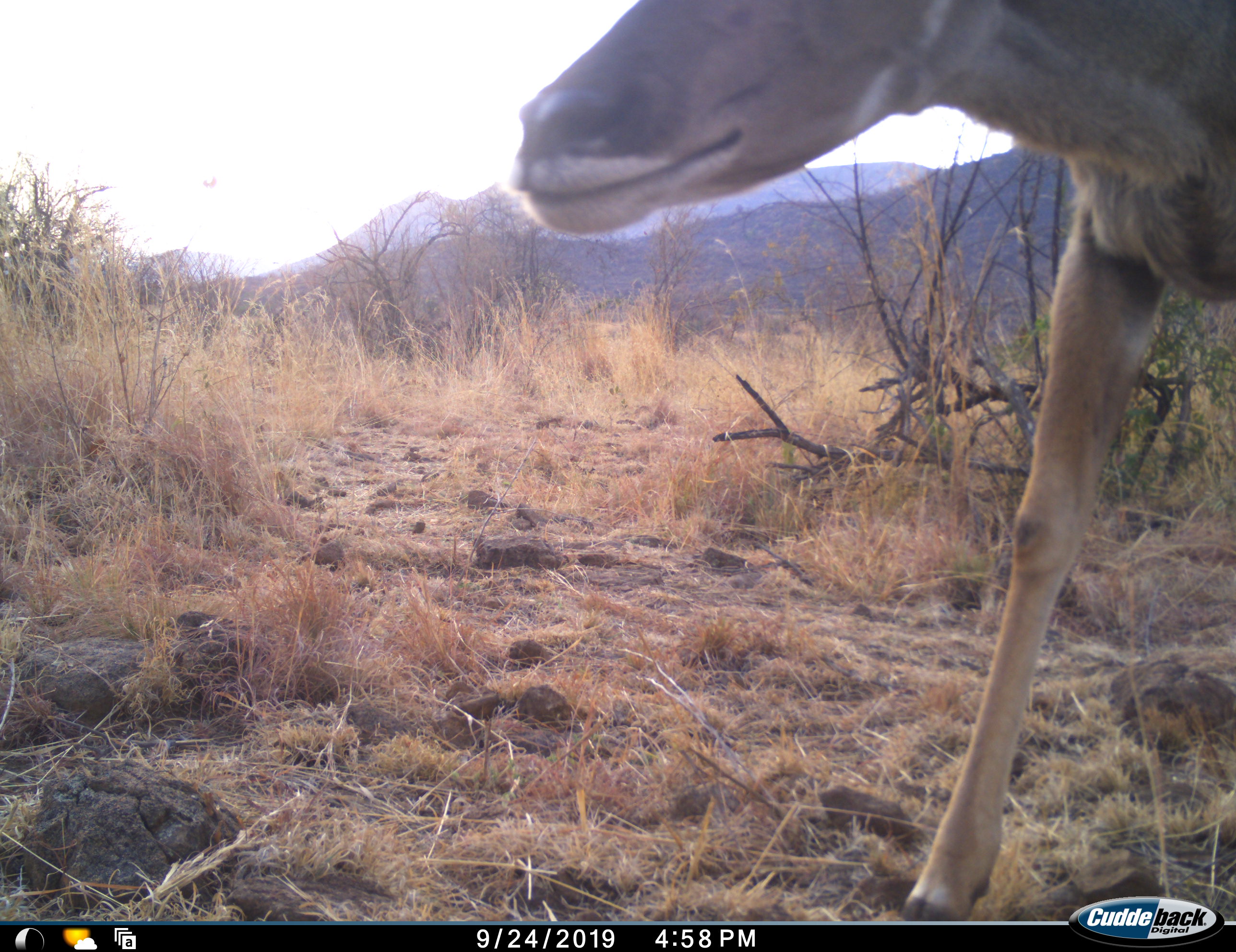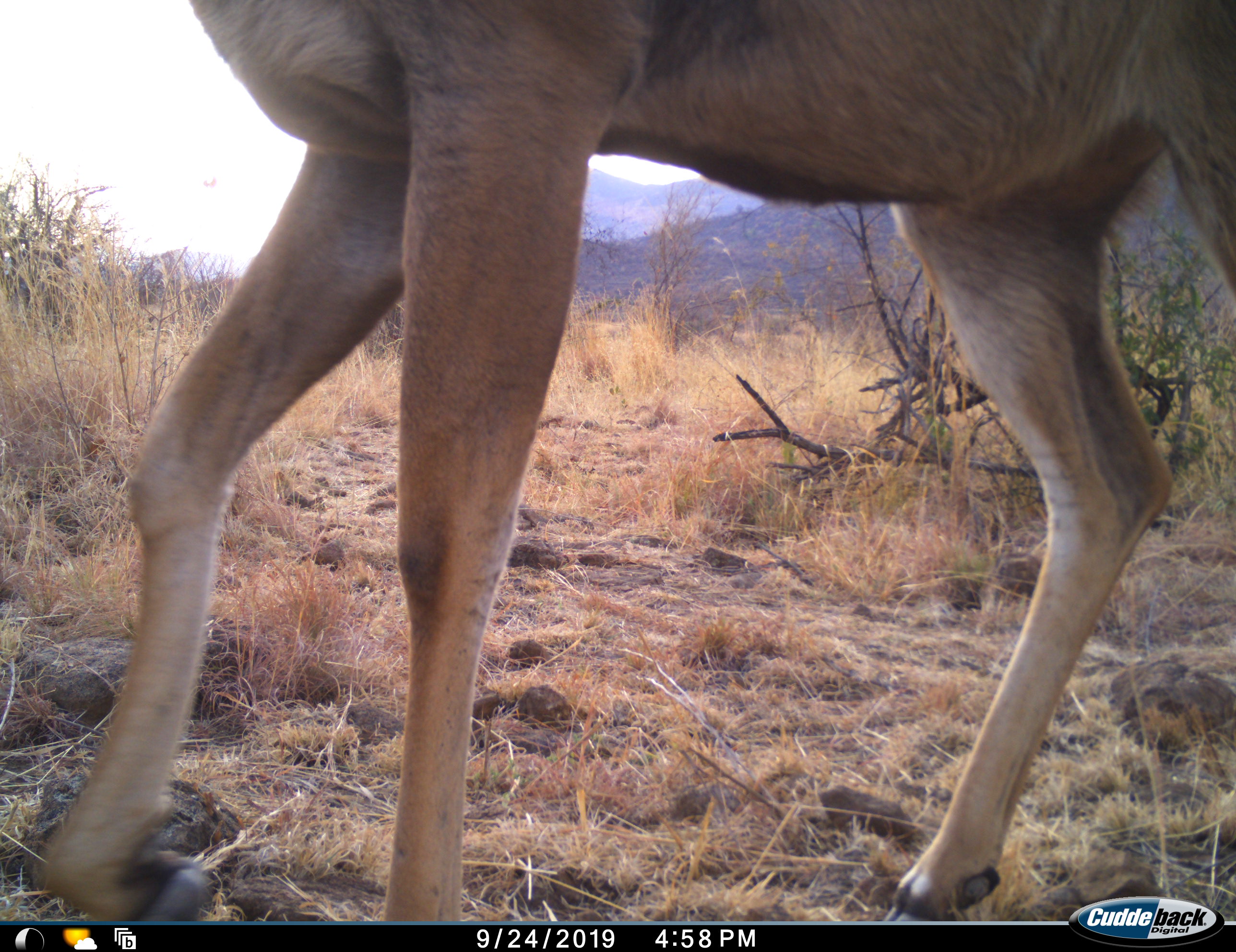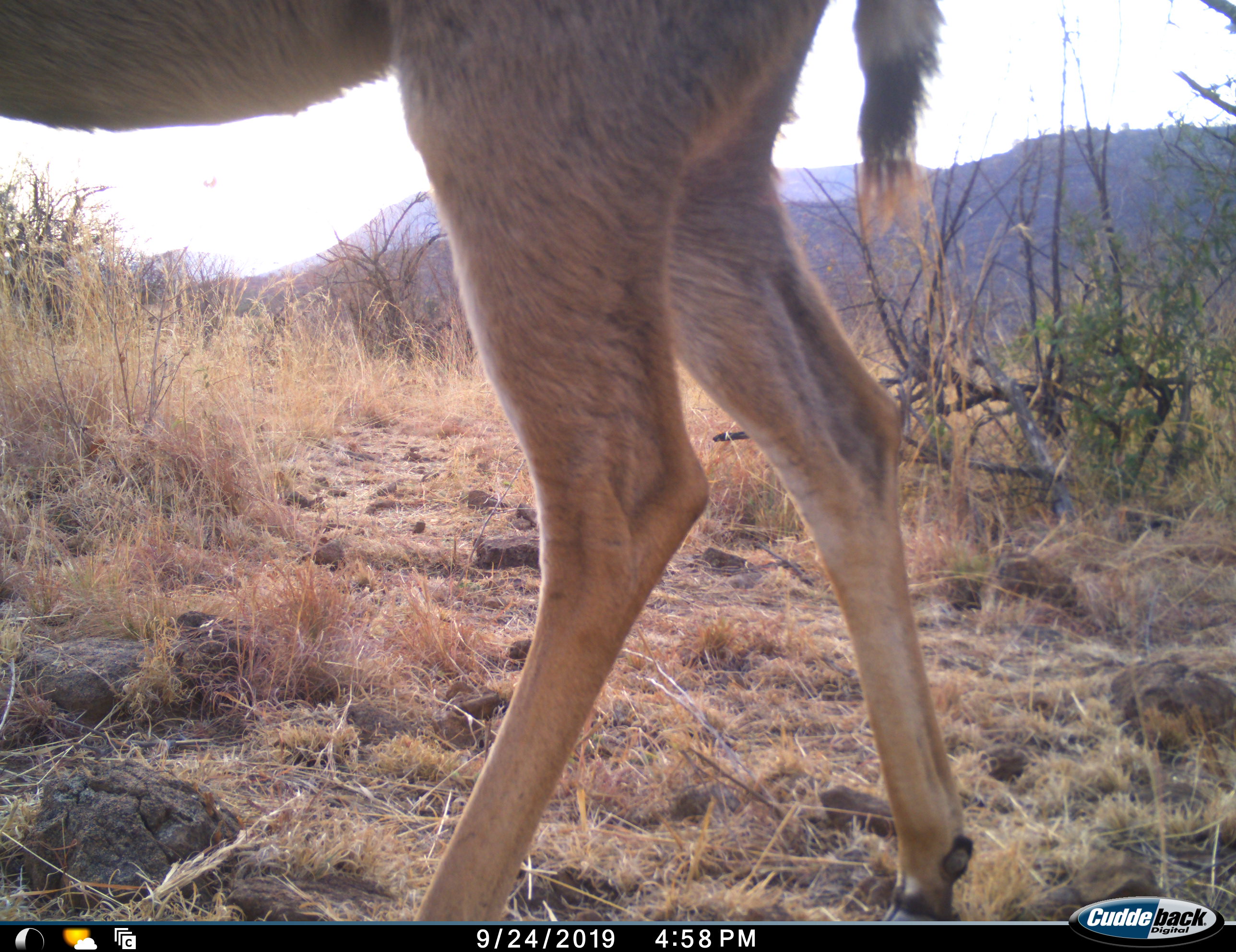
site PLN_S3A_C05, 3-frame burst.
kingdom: Animalia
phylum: Chordata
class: Mammalia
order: Artiodactyla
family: Bovidae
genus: Aepyceros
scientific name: Aepyceros melampus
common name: impala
Impala (Aepyceros melampus), count 1. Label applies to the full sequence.